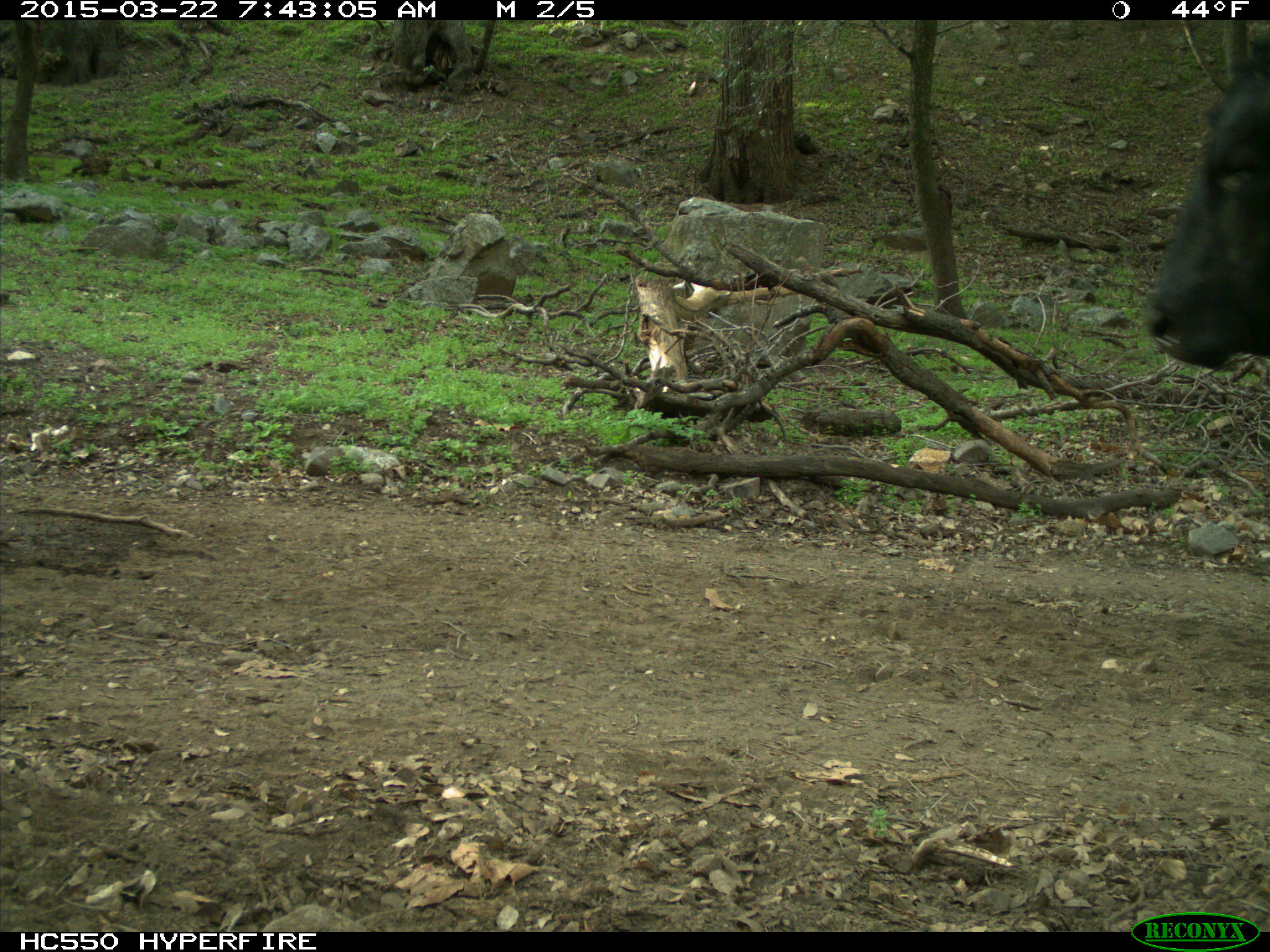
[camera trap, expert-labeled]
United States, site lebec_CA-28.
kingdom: Animalia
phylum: Chordata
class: Mammalia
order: Artiodactyla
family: Bovidae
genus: Bos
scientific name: Bos taurus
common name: domestic cow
Bos taurus (domestic cow).